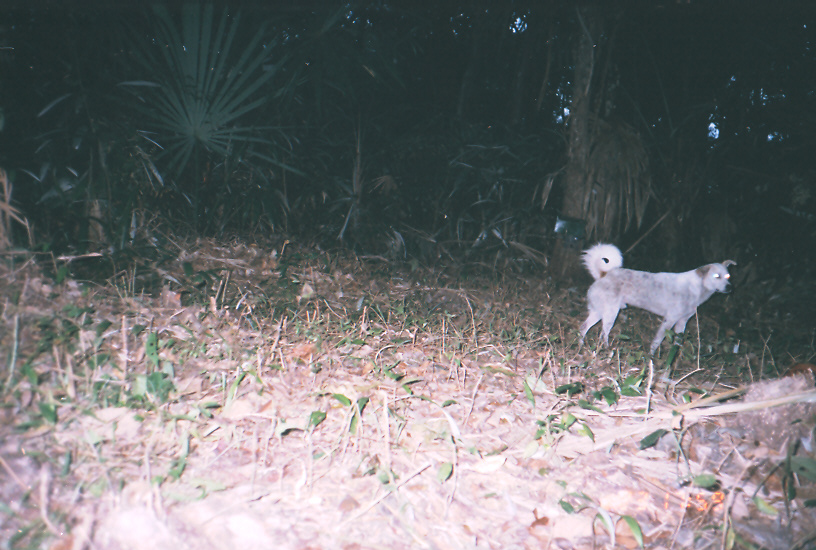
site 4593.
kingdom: Animalia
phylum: Chordata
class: Mammalia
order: Carnivora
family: Canidae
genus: Canis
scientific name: Canis familiaris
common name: domestic dog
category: canis lupus